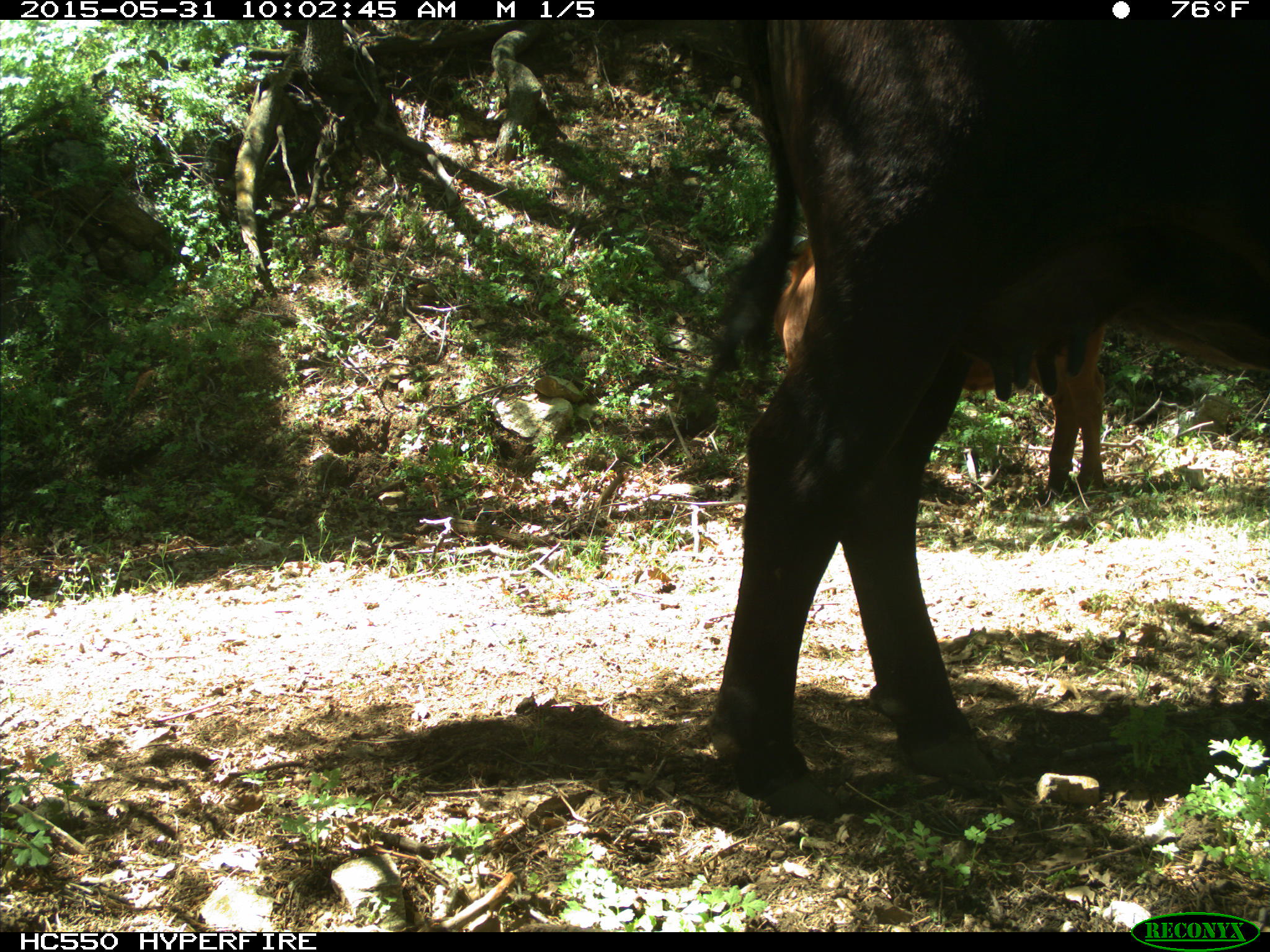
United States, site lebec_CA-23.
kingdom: Animalia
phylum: Chordata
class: Mammalia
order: Artiodactyla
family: Bovidae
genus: Bos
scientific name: Bos taurus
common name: domestic cow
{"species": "Bos taurus (domestic cow)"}